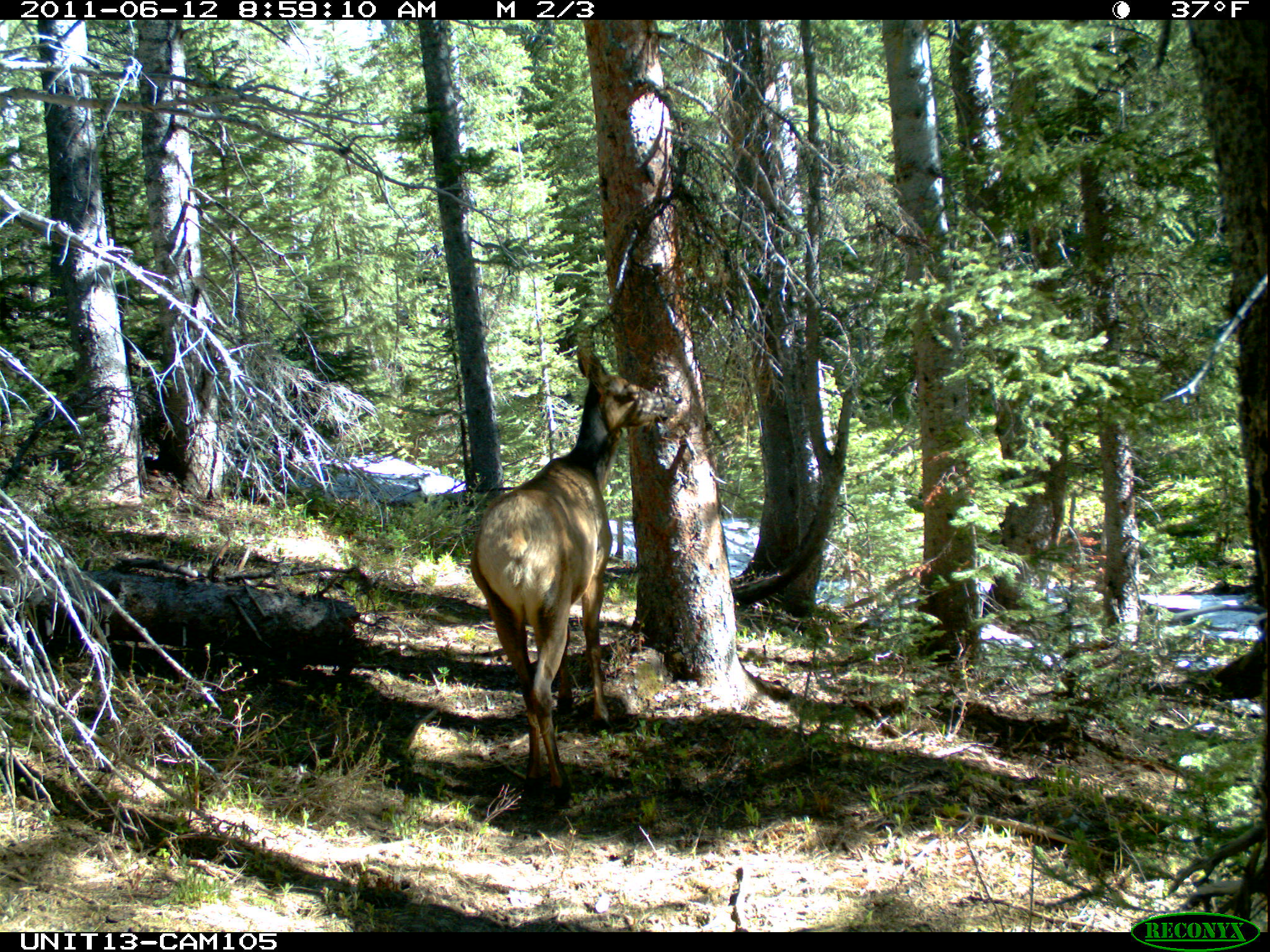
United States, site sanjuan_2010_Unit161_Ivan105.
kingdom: Animalia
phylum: Chordata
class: Mammalia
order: Artiodactyla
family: Cervidae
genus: Cervus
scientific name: Cervus elaphus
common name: red deer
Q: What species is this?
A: Cervus elaphus (red deer).